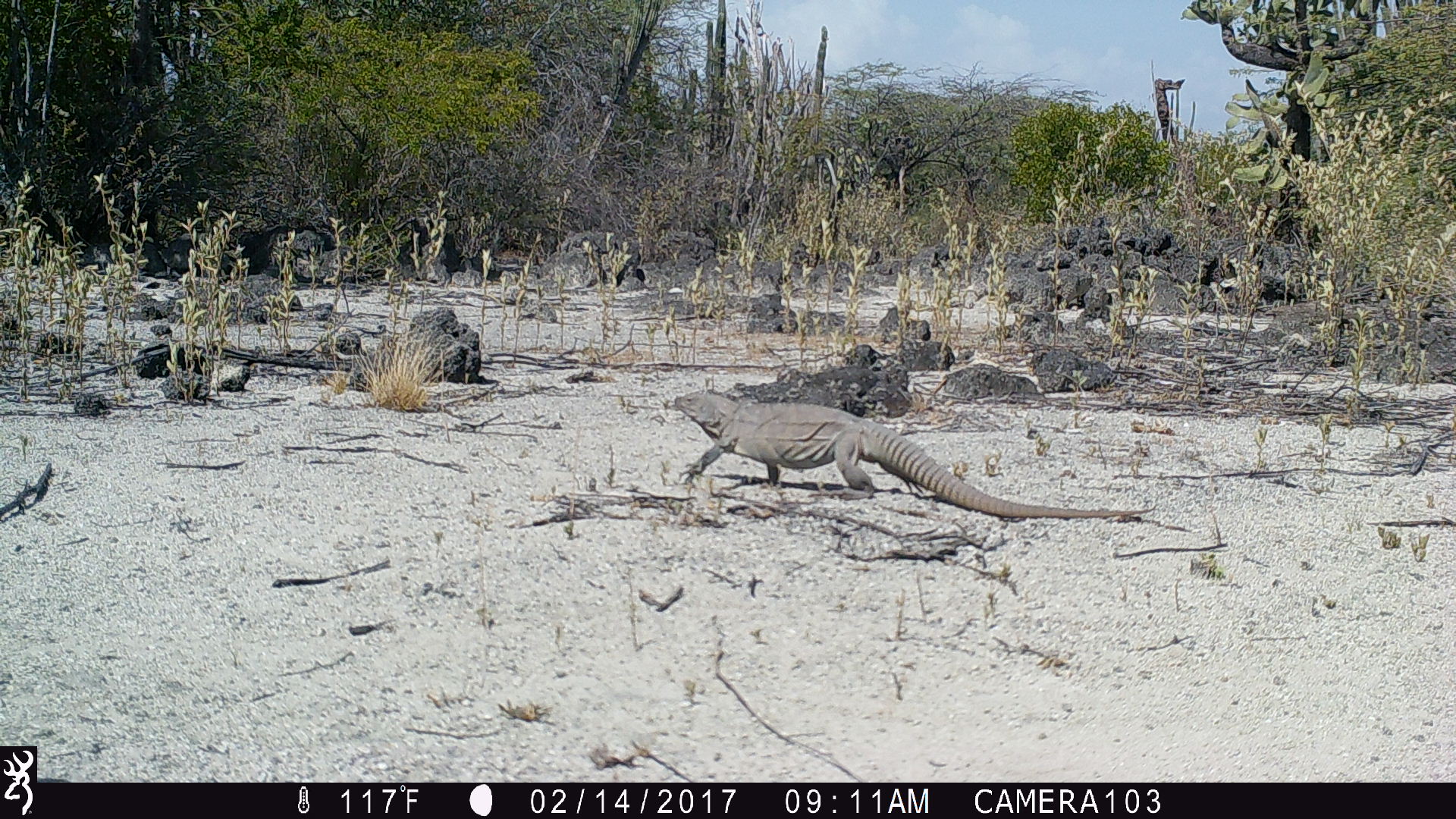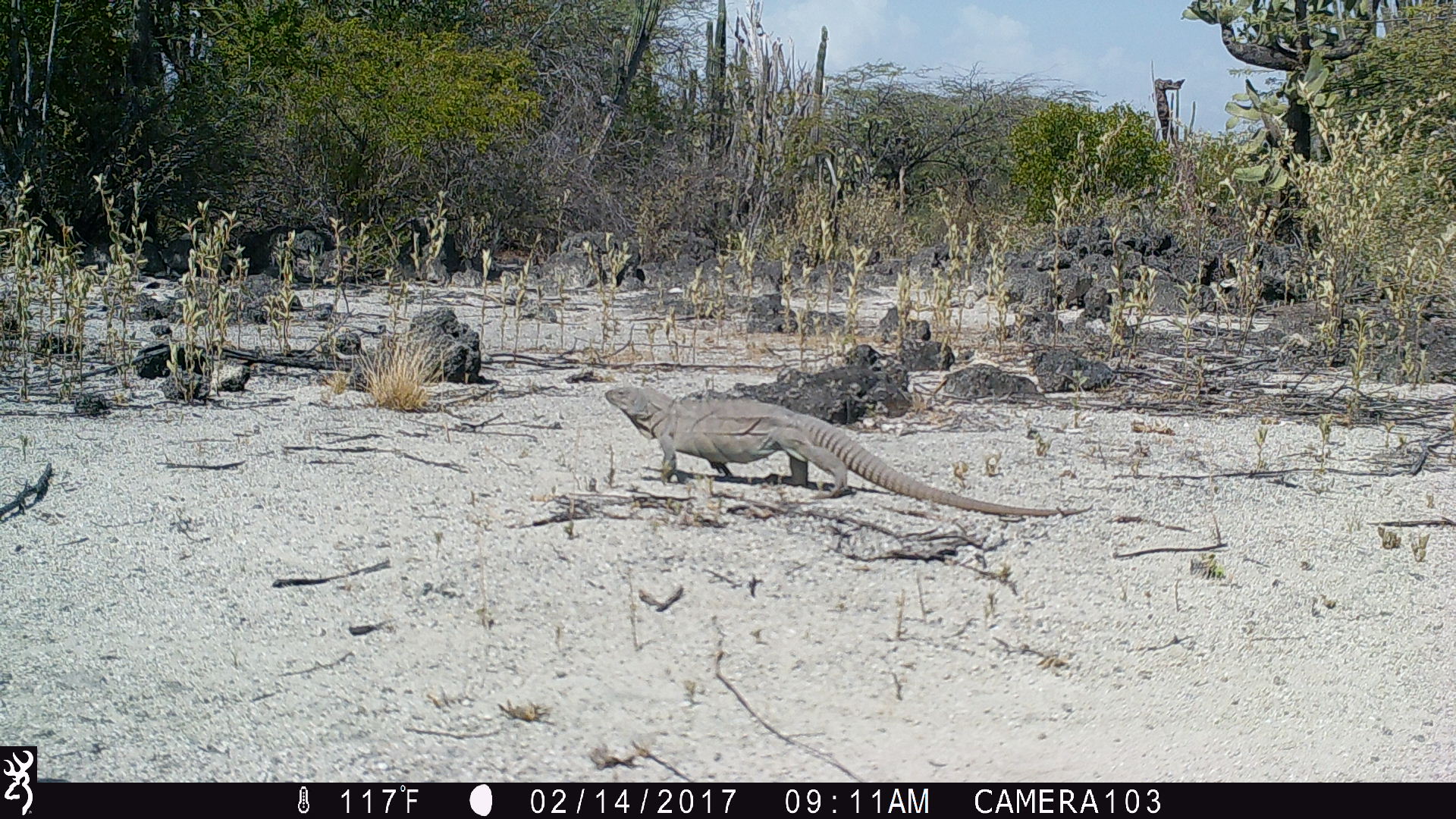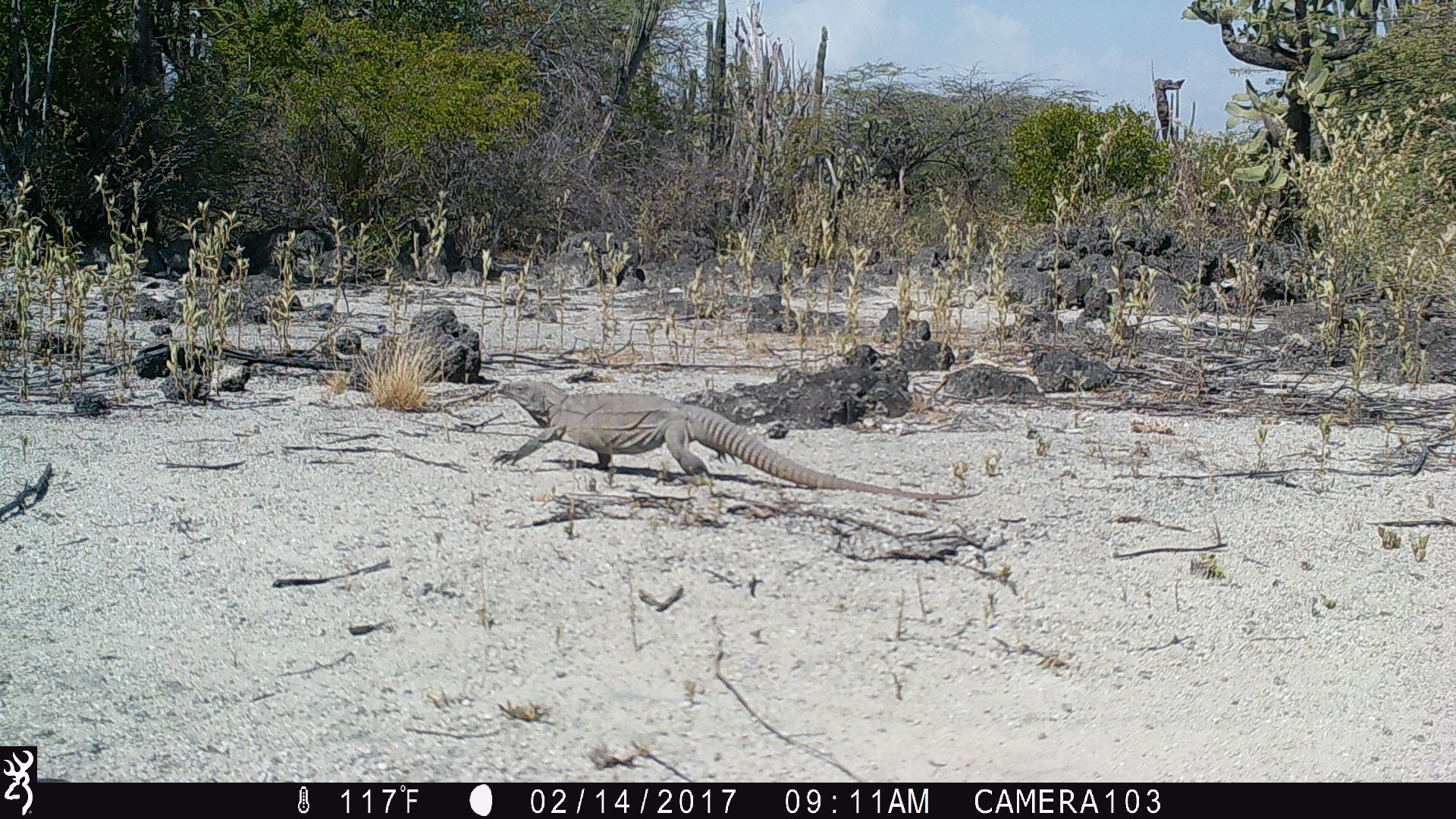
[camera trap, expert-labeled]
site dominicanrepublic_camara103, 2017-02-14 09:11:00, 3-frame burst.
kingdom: Animalia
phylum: Chordata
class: Reptilia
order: Squamata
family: Iguanidae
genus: Iguana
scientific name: Iguana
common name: typical iguanas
Iguana (typical iguanas).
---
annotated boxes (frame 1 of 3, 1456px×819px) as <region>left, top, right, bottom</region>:
iguana: <region>662, 387, 1150, 515</region>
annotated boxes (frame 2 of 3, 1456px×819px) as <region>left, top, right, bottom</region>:
iguana: <region>601, 384, 1078, 513</region>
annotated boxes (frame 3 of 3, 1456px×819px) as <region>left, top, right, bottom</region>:
iguana: <region>490, 373, 989, 506</region>